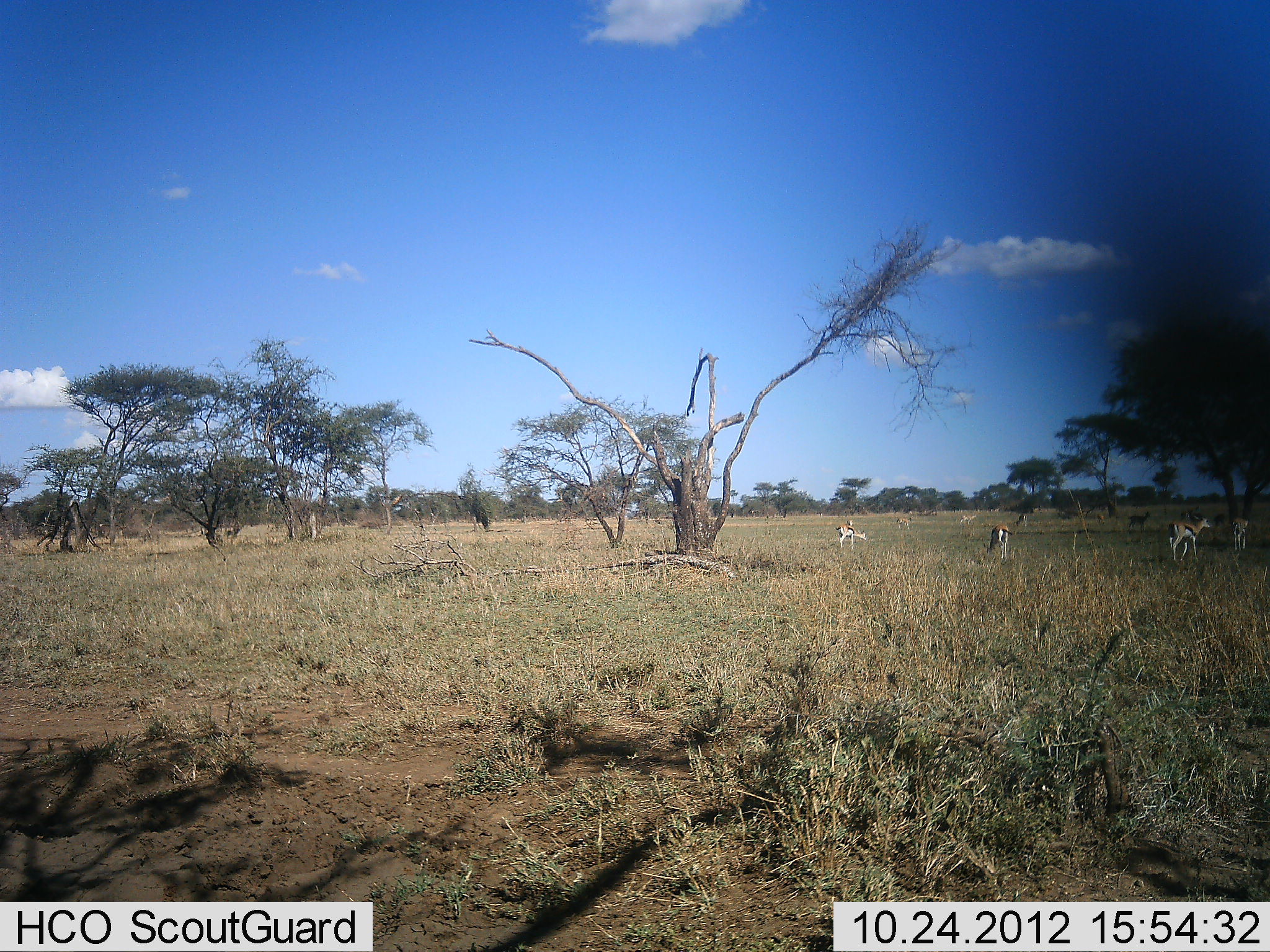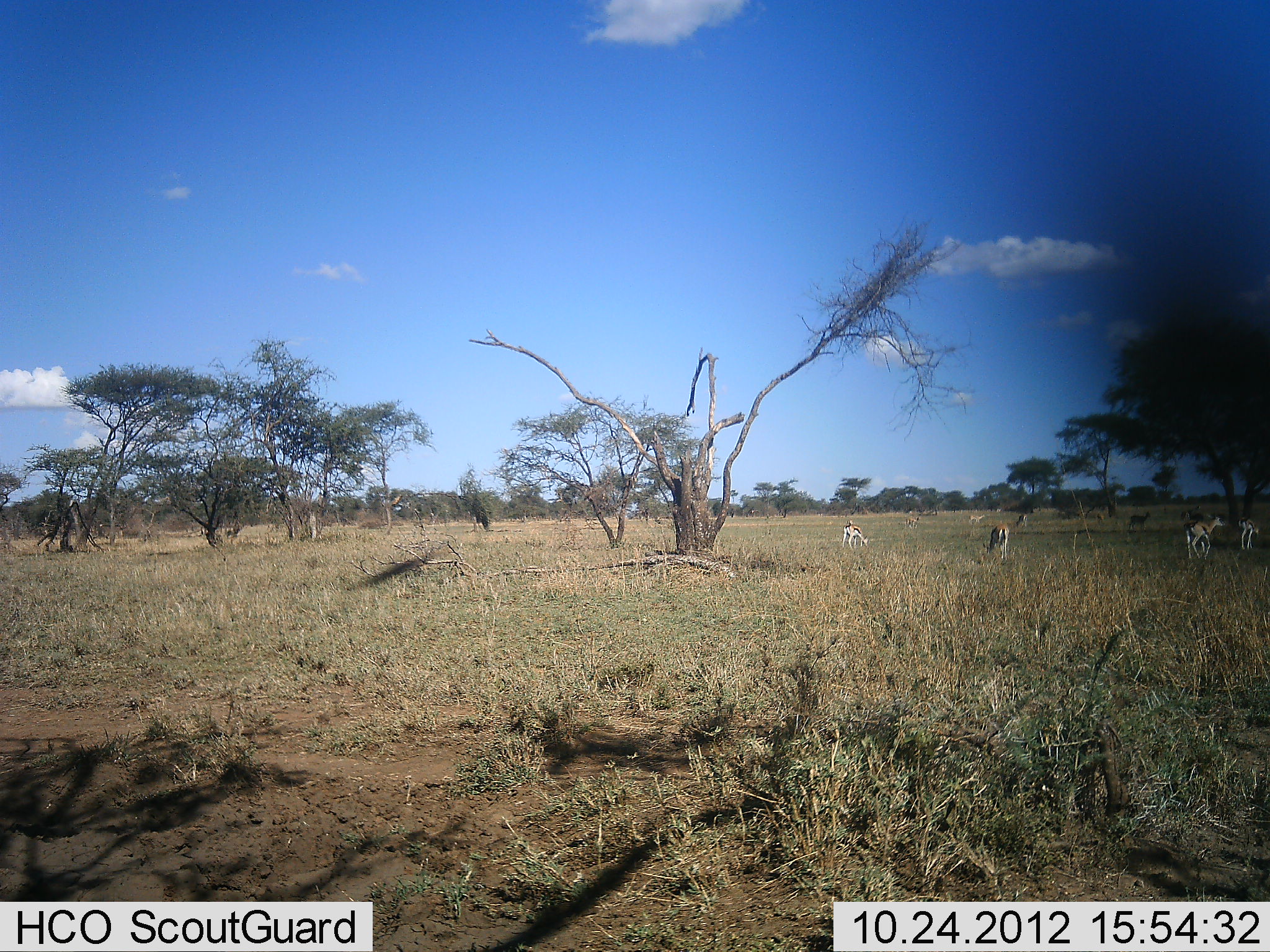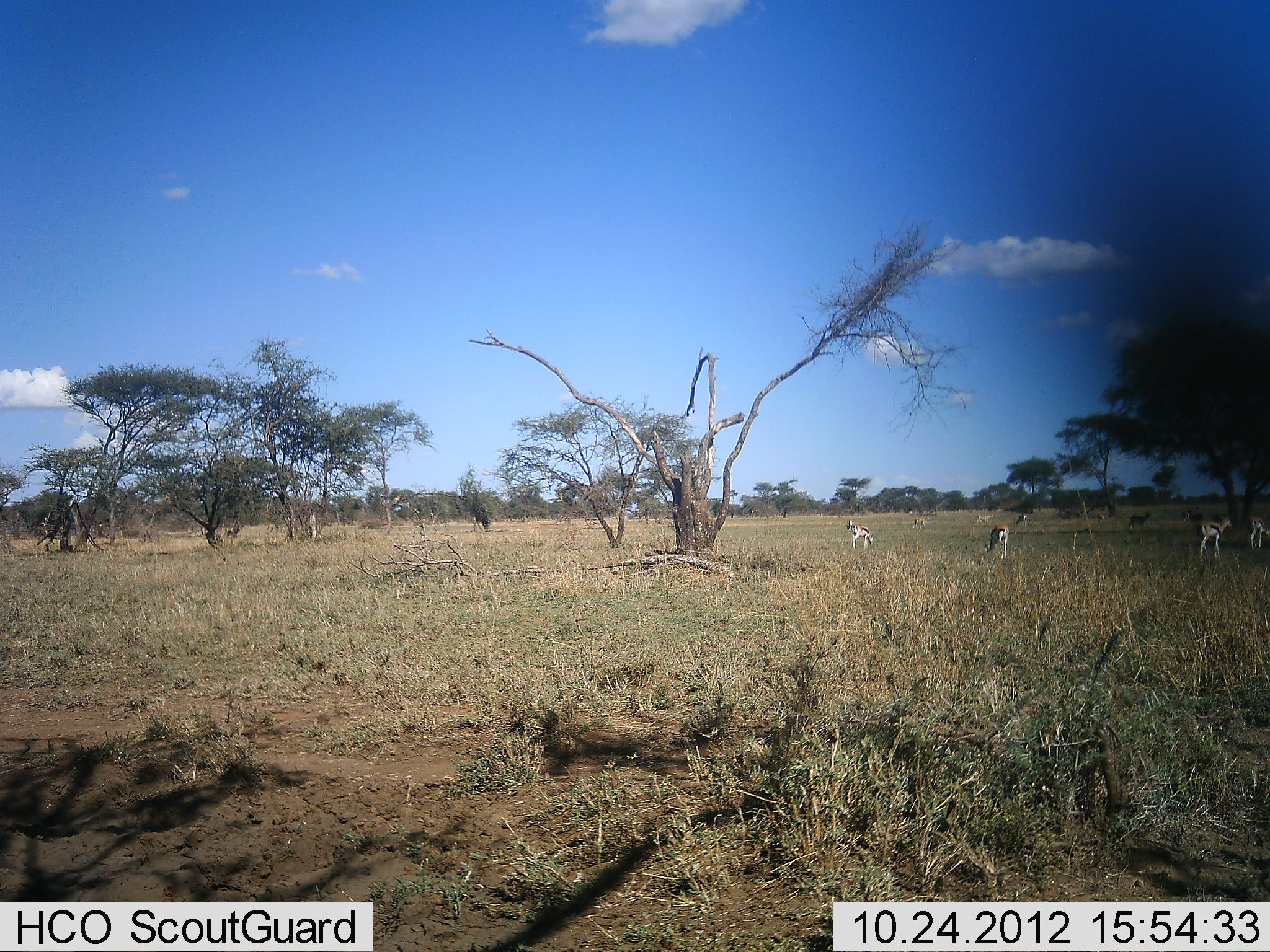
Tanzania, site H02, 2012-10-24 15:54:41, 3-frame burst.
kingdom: Animalia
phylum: Chordata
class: Mammalia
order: Artiodactyla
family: Bovidae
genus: Eudorcas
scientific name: Eudorcas thomsonii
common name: thomson's gazelle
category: gazellethomsons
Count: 9.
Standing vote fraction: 50%.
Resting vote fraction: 0%.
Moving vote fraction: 70%.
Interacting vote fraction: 0%.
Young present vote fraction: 0%.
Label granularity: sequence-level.